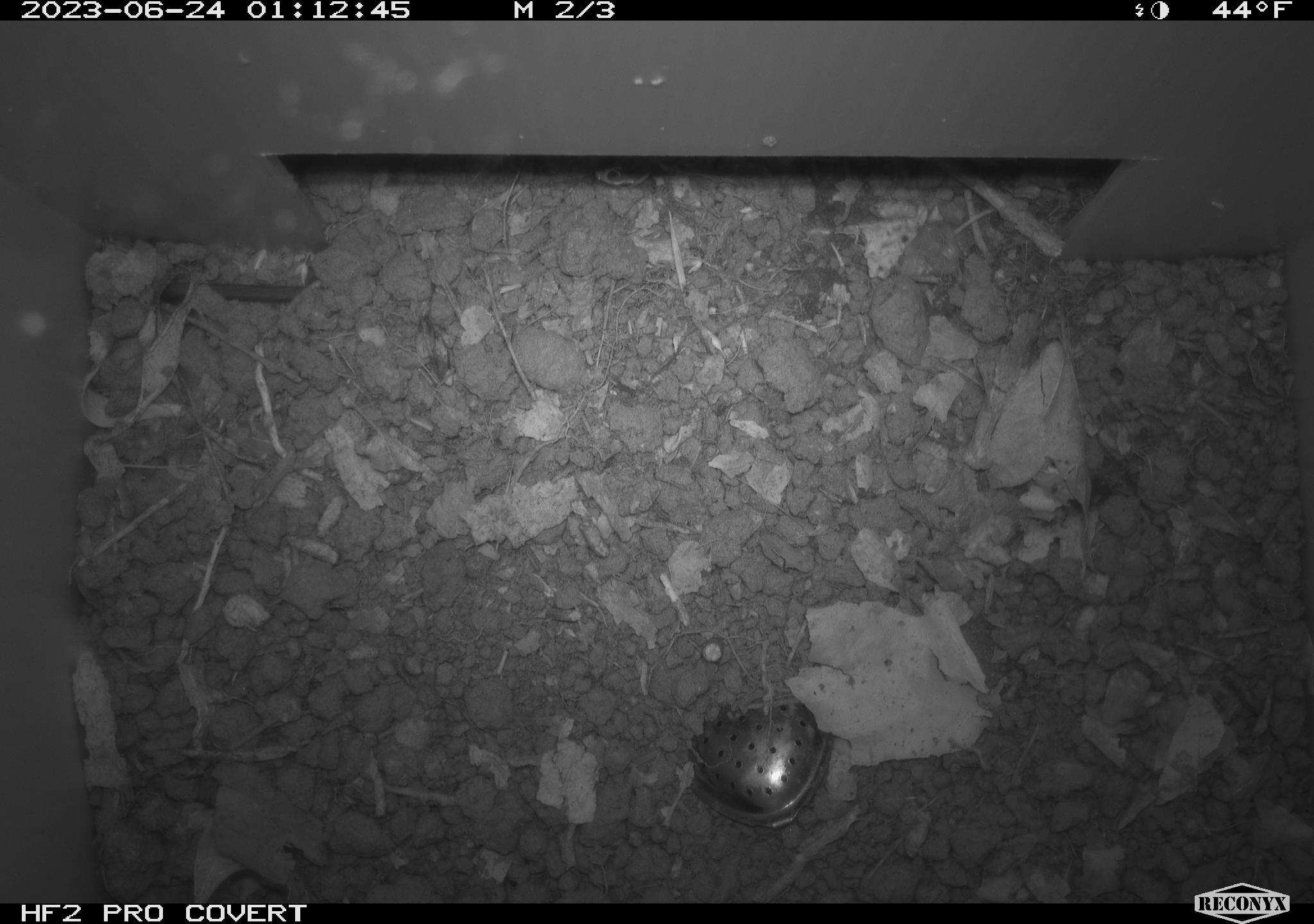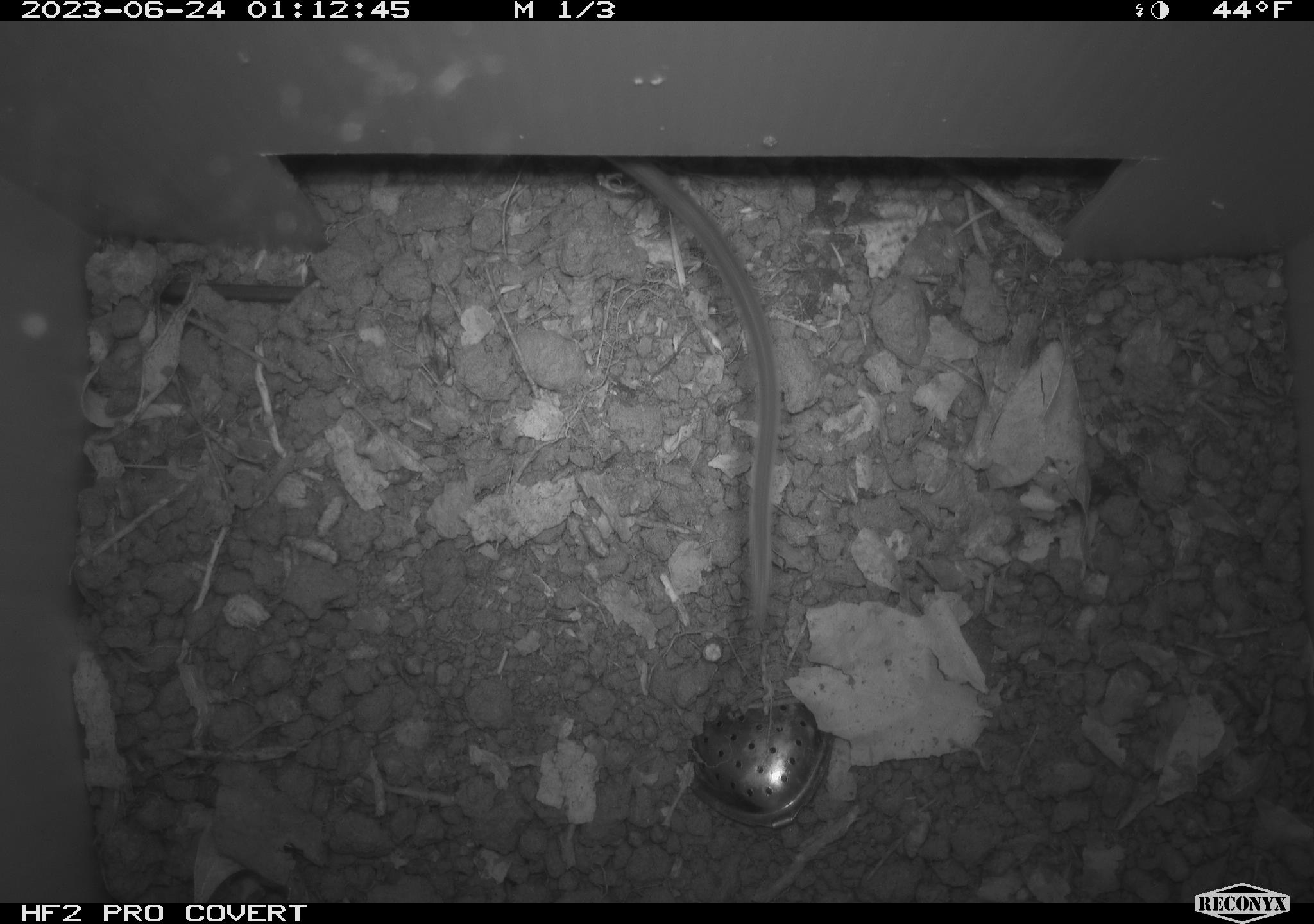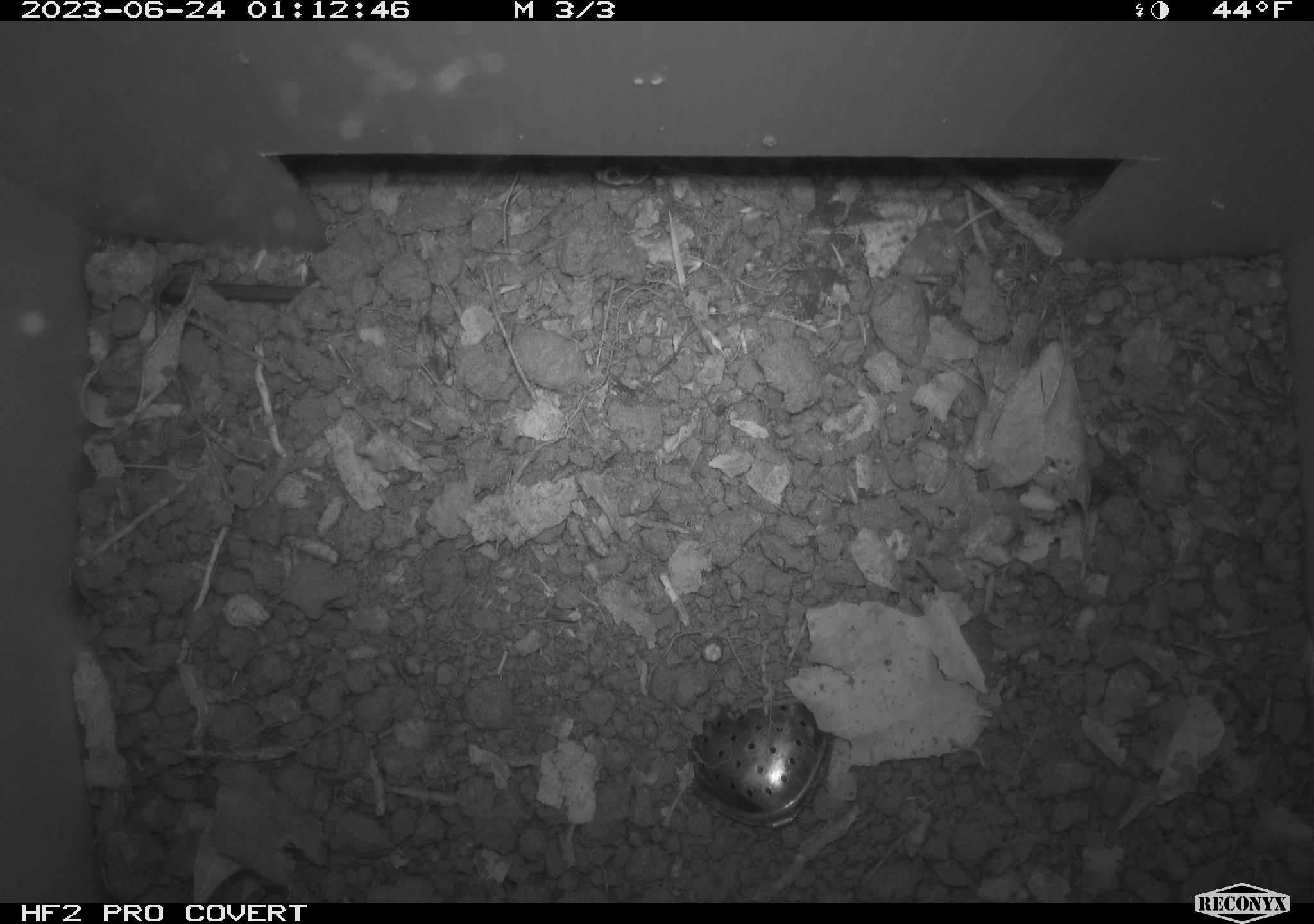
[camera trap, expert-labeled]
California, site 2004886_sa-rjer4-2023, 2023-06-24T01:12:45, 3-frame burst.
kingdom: Animalia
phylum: Chordata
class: Mammalia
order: Rodentia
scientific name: Rodentia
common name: mouse species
Mouse species (Rodentia).